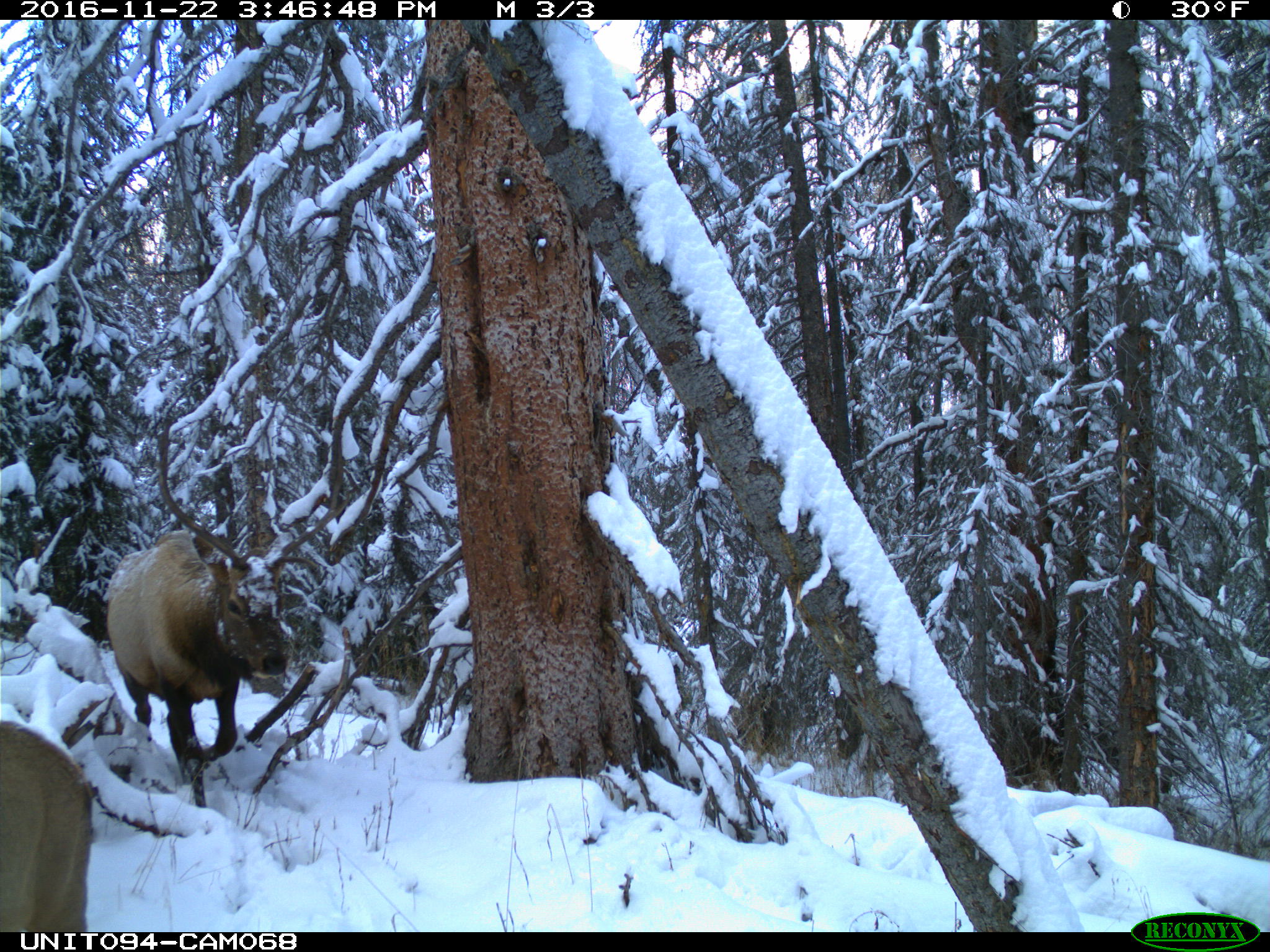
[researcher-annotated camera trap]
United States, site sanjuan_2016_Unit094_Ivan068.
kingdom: Animalia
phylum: Chordata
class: Mammalia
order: Artiodactyla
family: Cervidae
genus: Cervus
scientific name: Cervus elaphus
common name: red deer